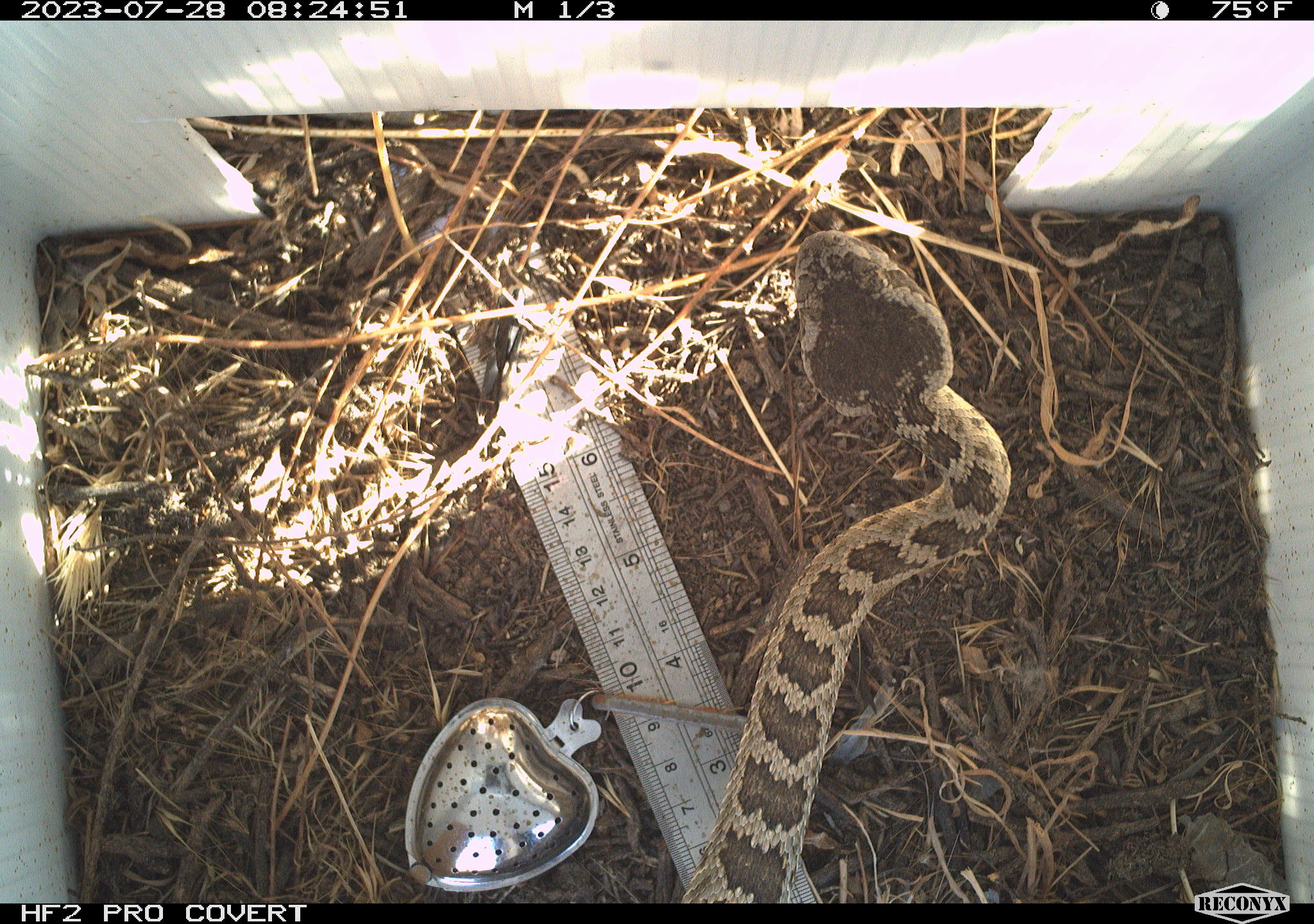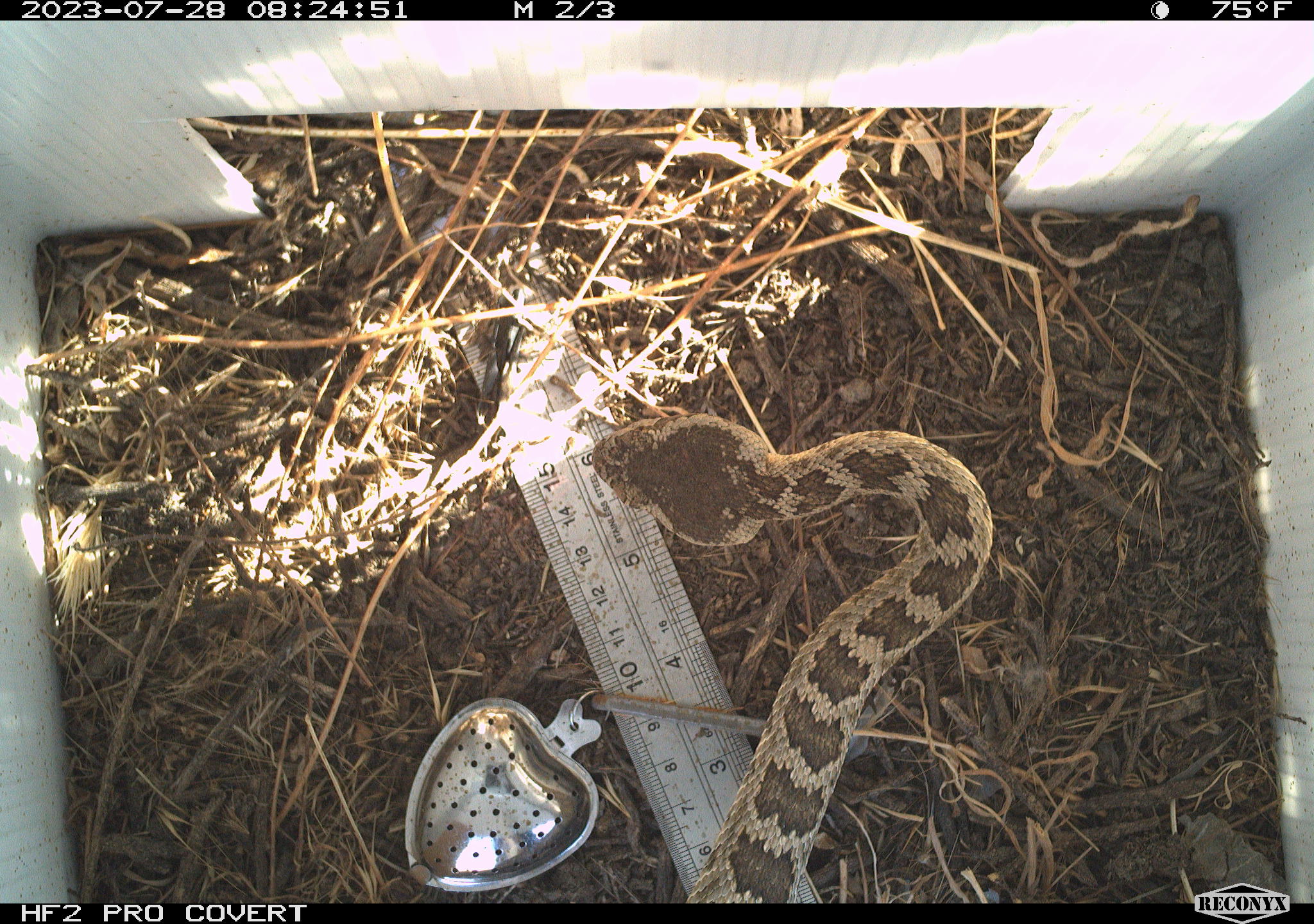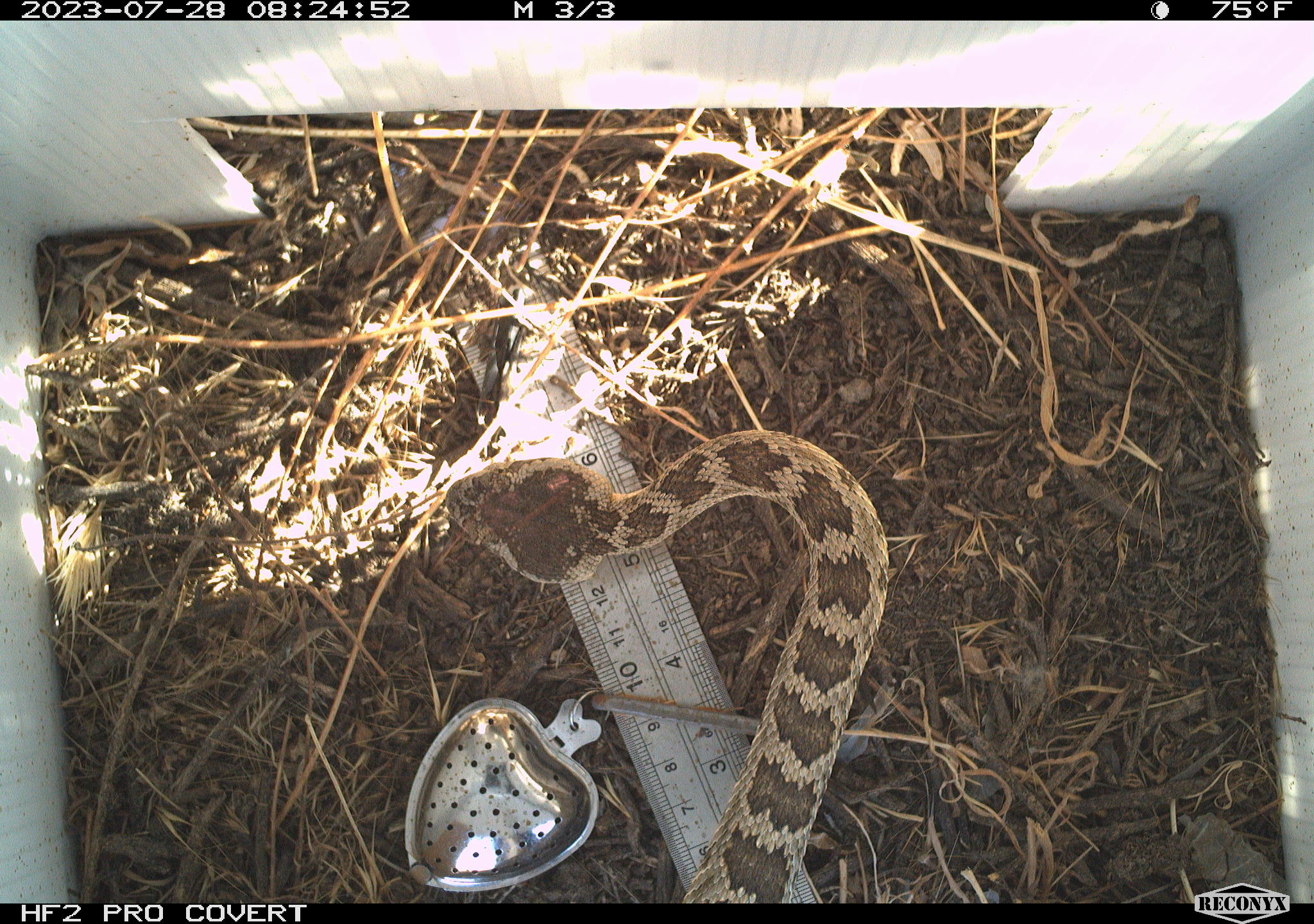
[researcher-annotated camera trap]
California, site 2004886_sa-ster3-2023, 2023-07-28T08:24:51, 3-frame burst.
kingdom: Animalia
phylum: Chordata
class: Reptilia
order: Squamata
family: Viperidae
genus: Crotalus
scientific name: Crotalus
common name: rattlers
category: crotalus species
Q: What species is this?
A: Crotalus species (rattlers) (Crotalus).